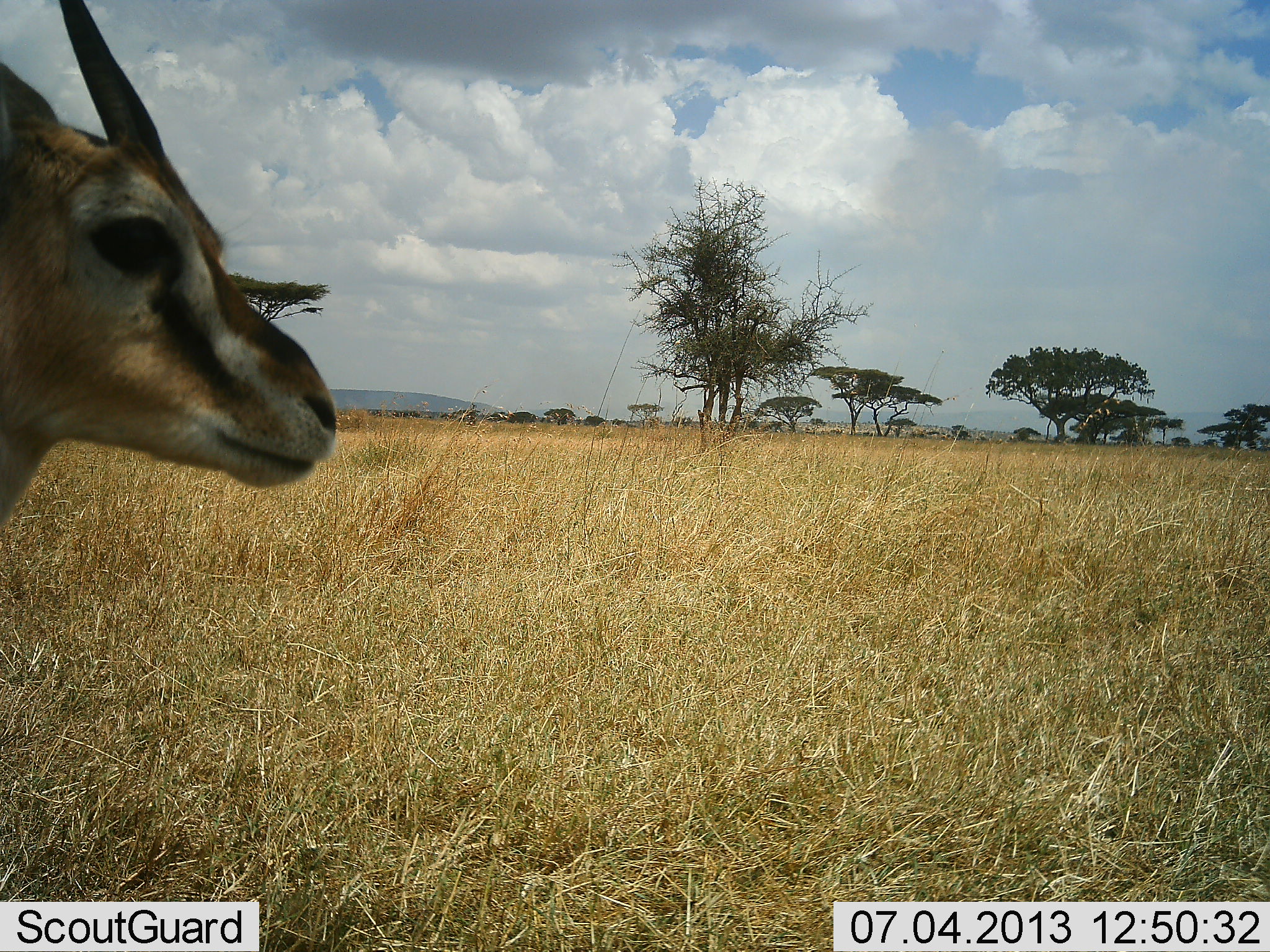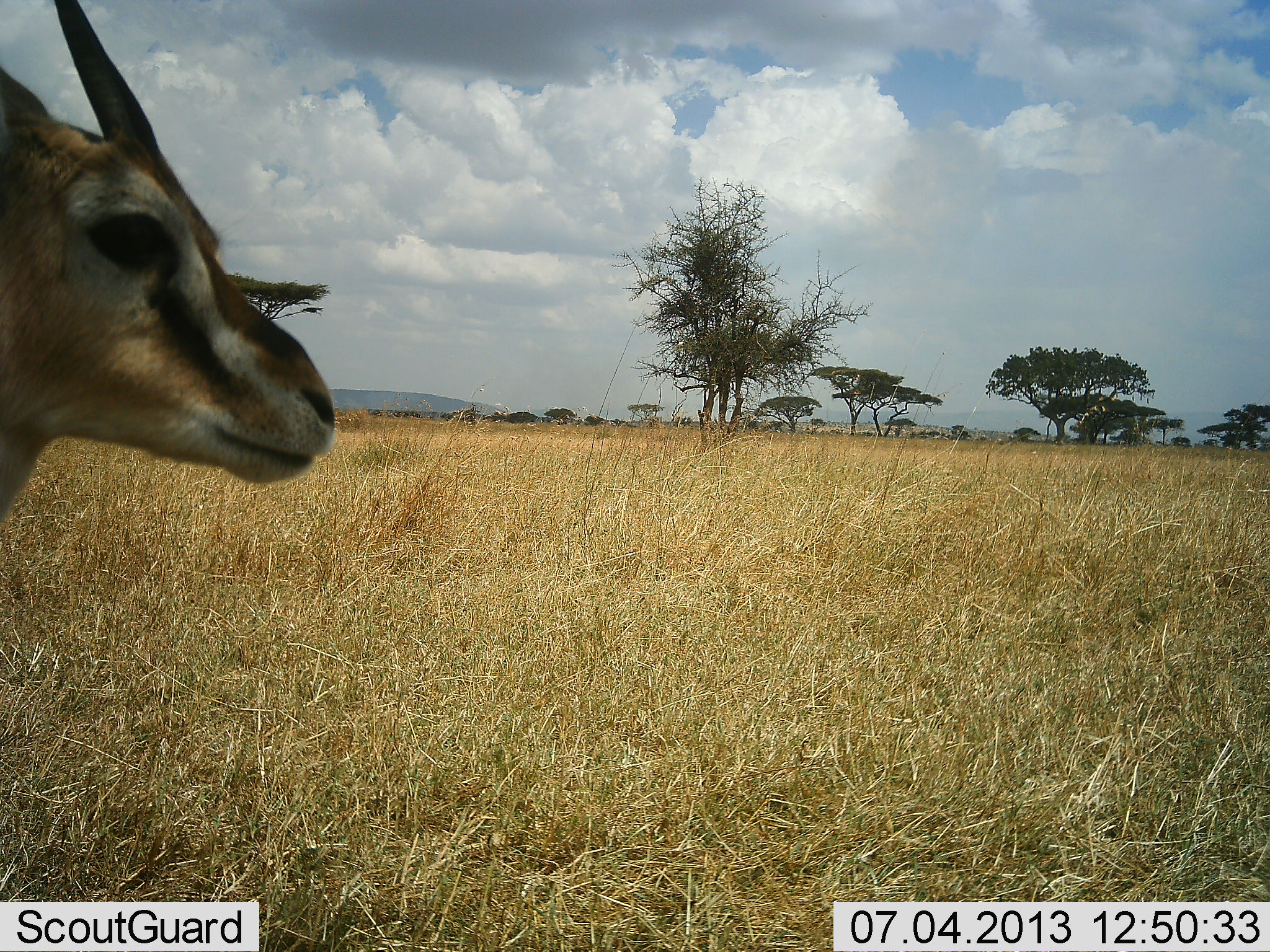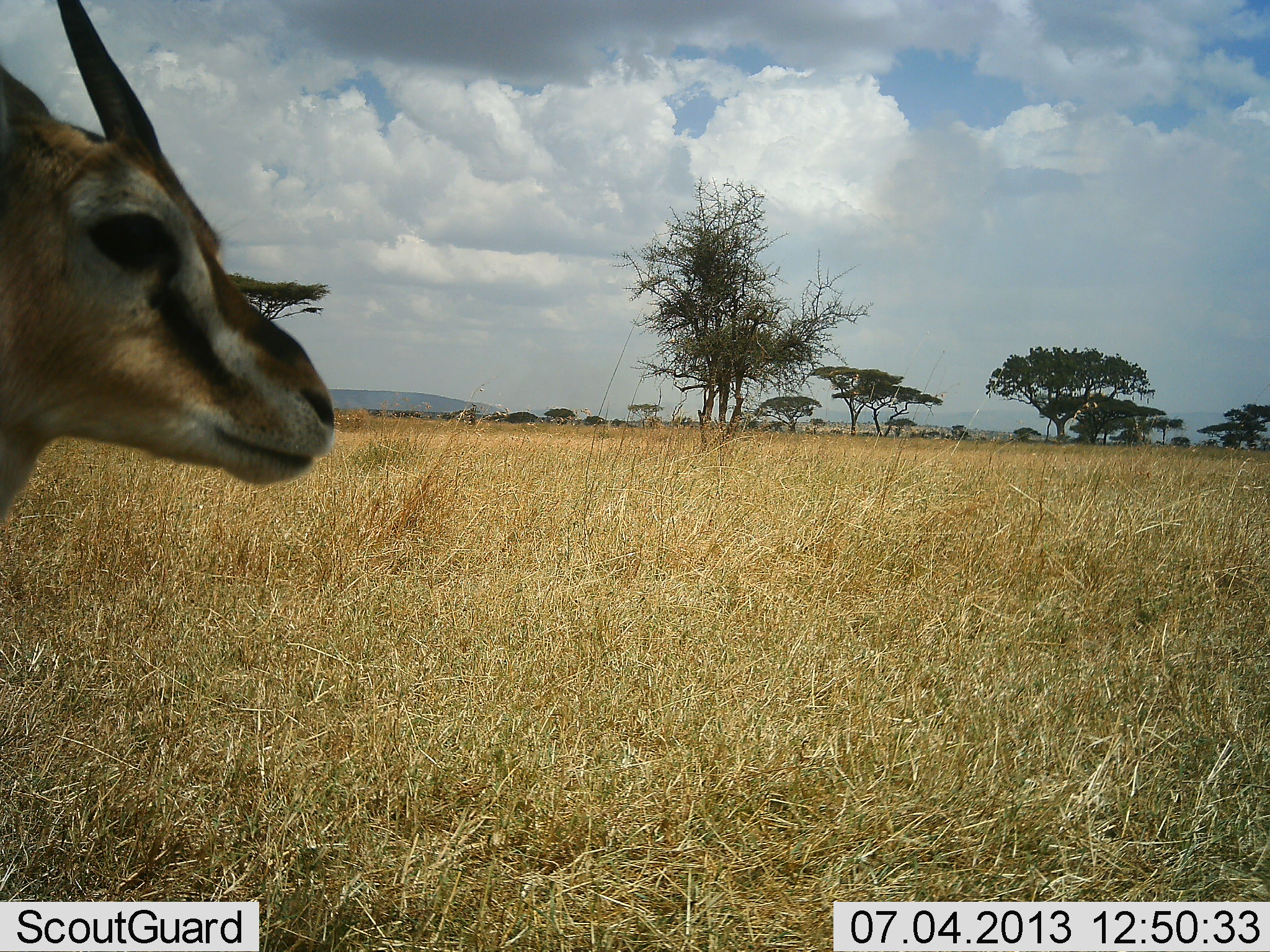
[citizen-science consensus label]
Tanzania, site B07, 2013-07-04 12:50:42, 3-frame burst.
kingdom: Animalia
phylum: Chordata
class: Mammalia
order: Artiodactyla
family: Bovidae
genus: Eudorcas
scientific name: Eudorcas thomsonii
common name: thomson's gazelle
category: gazellethomsons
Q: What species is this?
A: Gazellethomsons (thomson's gazelle) (Eudorcas thomsonii).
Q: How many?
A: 1.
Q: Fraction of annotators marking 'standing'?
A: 100%.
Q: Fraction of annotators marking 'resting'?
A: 0%.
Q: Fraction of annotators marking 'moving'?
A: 0%.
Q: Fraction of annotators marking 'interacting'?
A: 0%.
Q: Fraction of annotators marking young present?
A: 0%.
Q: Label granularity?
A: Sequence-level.